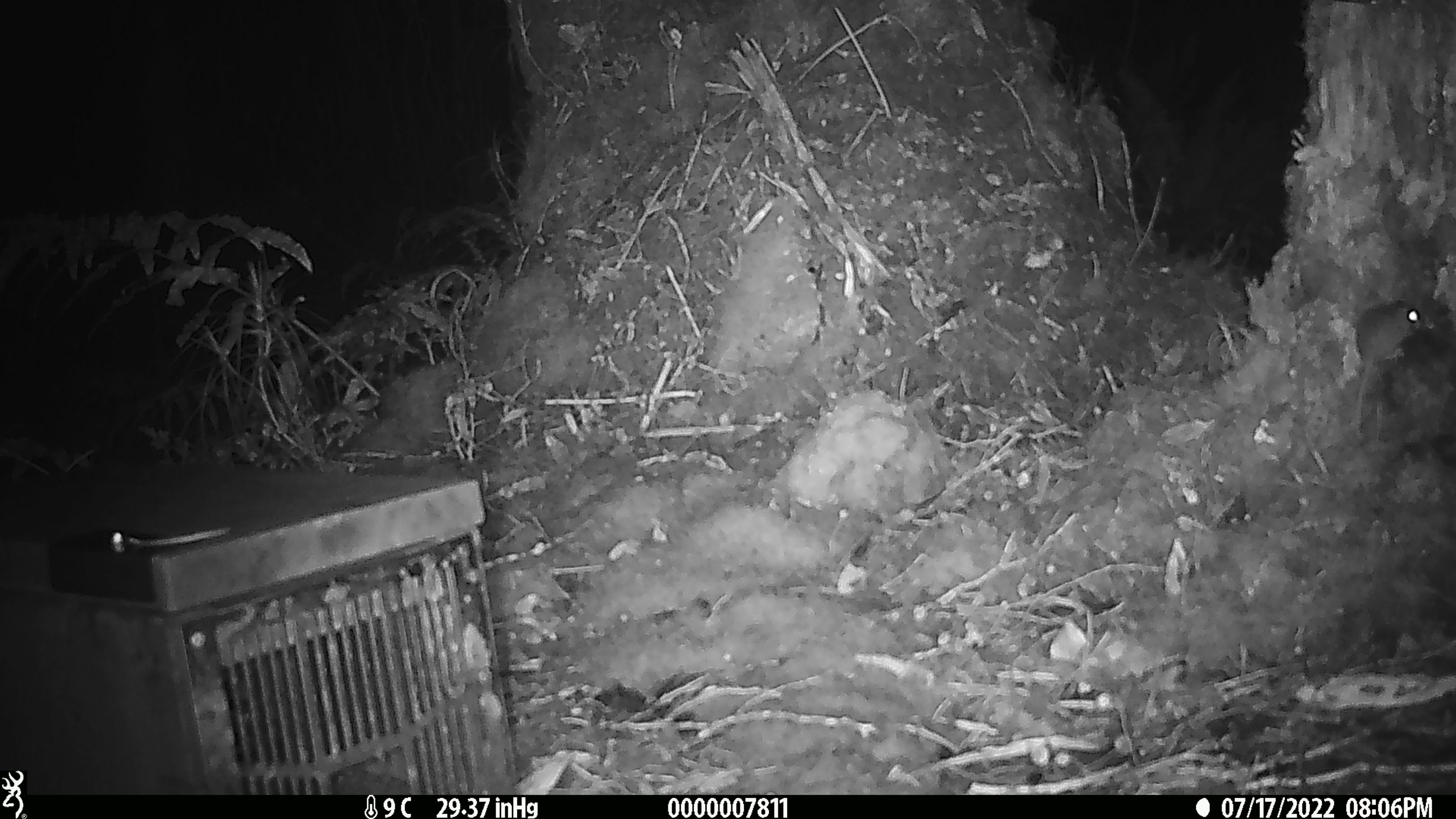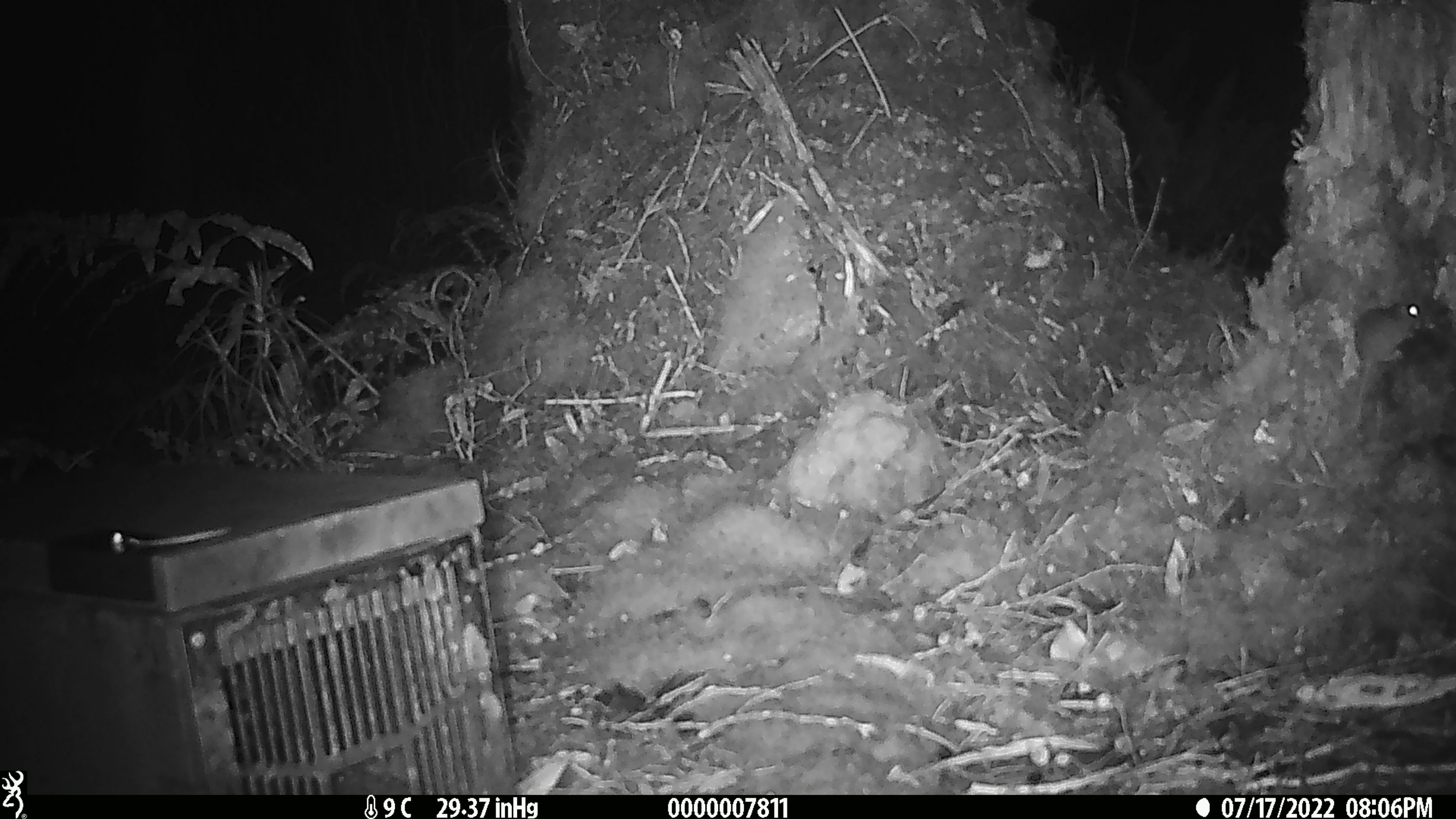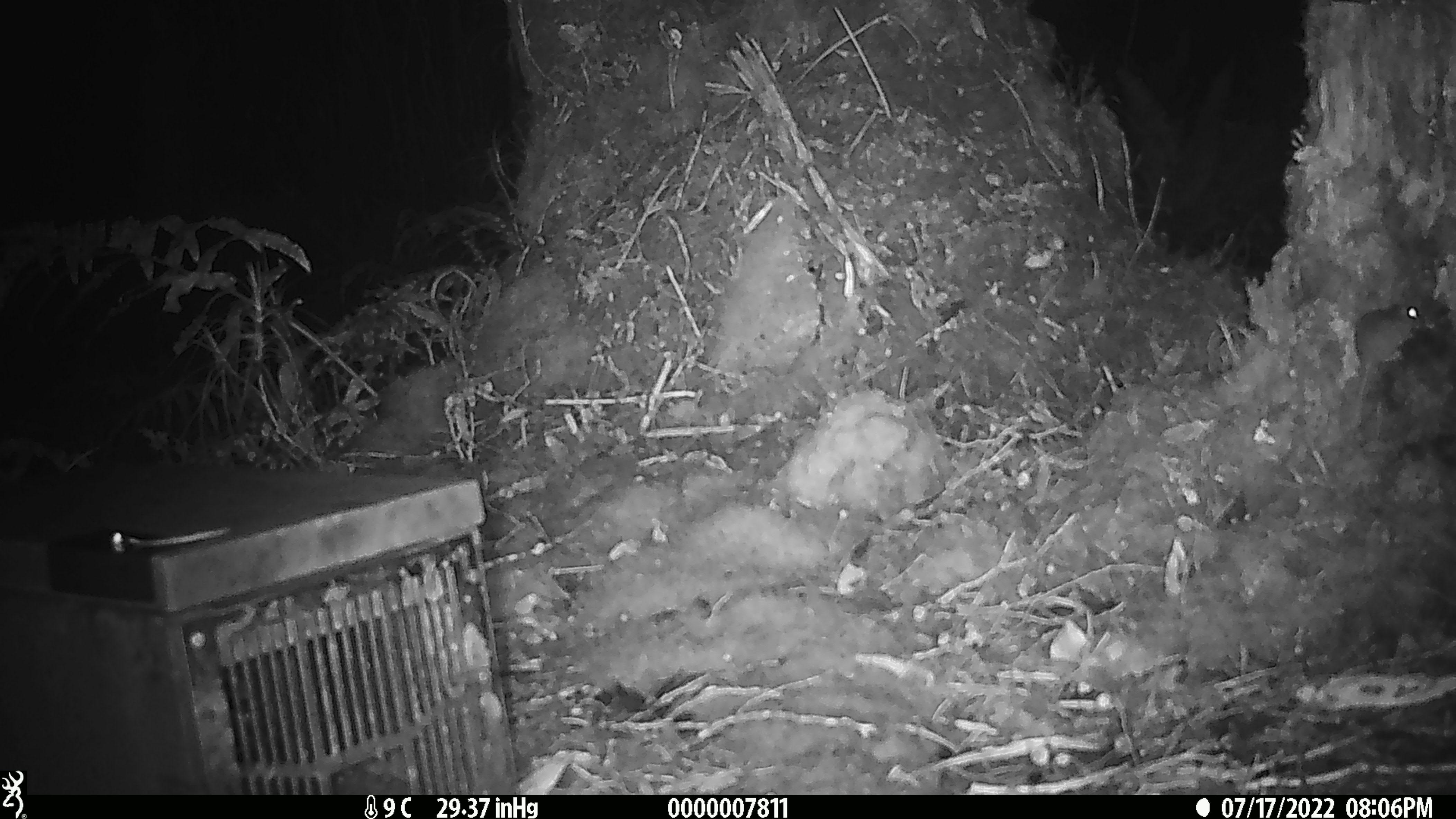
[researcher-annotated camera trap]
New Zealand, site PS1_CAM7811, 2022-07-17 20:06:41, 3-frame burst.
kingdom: Animalia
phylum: Chordata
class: Mammalia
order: Rodentia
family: Muridae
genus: Mus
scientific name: Mus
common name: mouse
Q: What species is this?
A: Mouse (Mus).